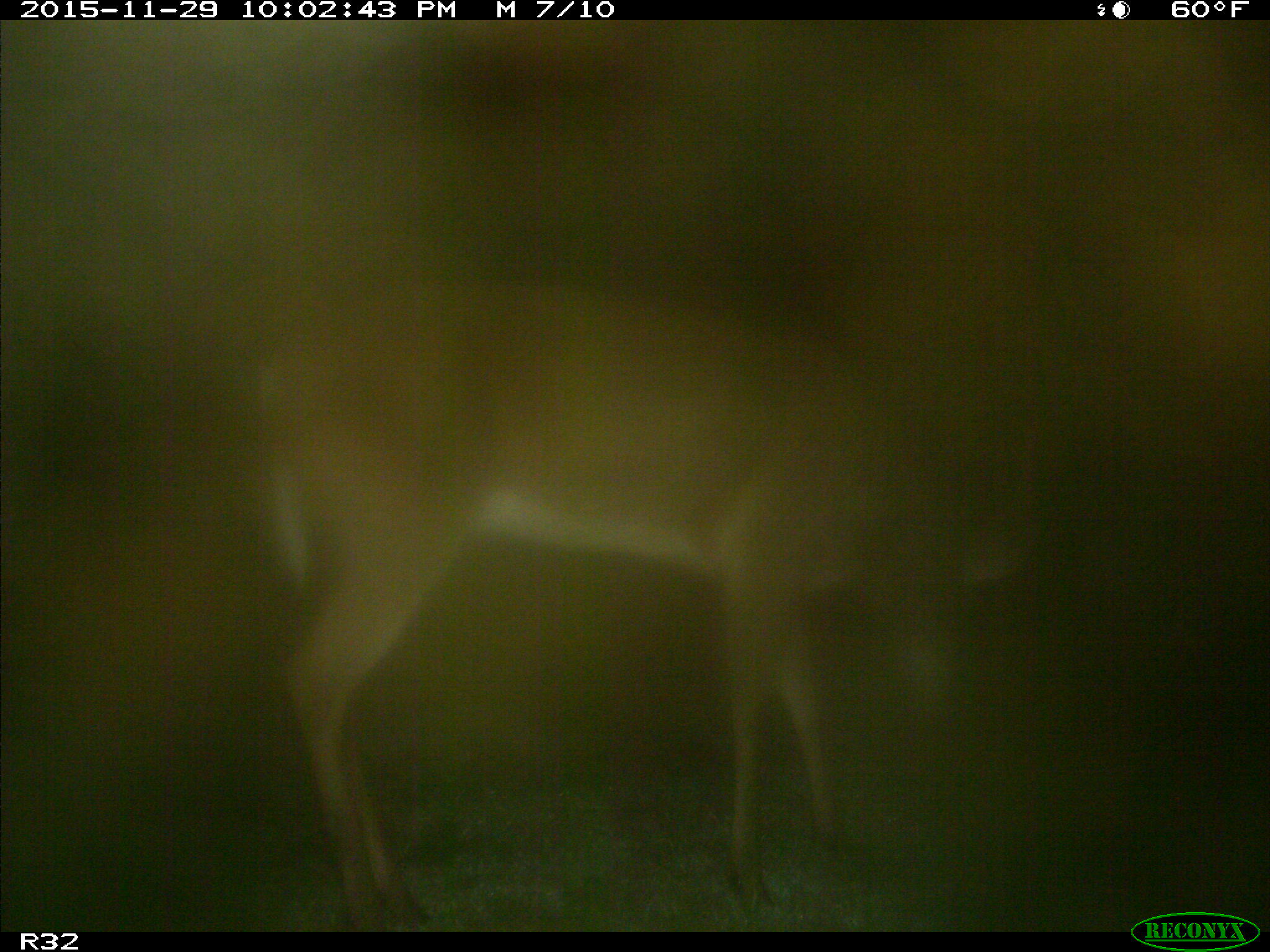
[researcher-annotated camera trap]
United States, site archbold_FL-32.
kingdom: Animalia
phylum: Chordata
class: Mammalia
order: Artiodactyla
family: Cervidae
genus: Odocoileus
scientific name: Odocoileus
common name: deer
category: unidentified deer